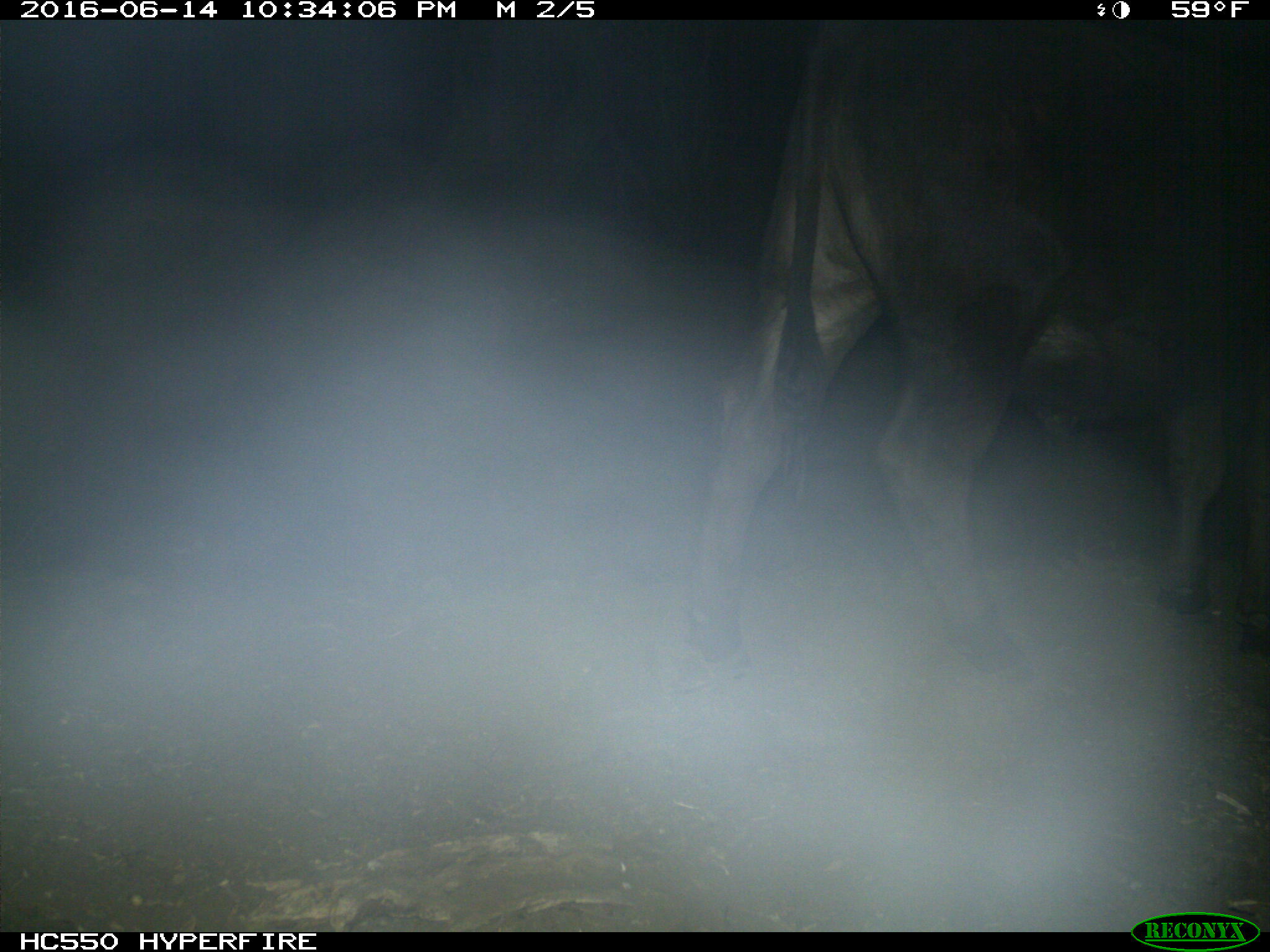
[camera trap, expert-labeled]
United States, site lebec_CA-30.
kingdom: Animalia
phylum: Chordata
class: Mammalia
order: Artiodactyla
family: Bovidae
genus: Bos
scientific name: Bos taurus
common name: domestic cow